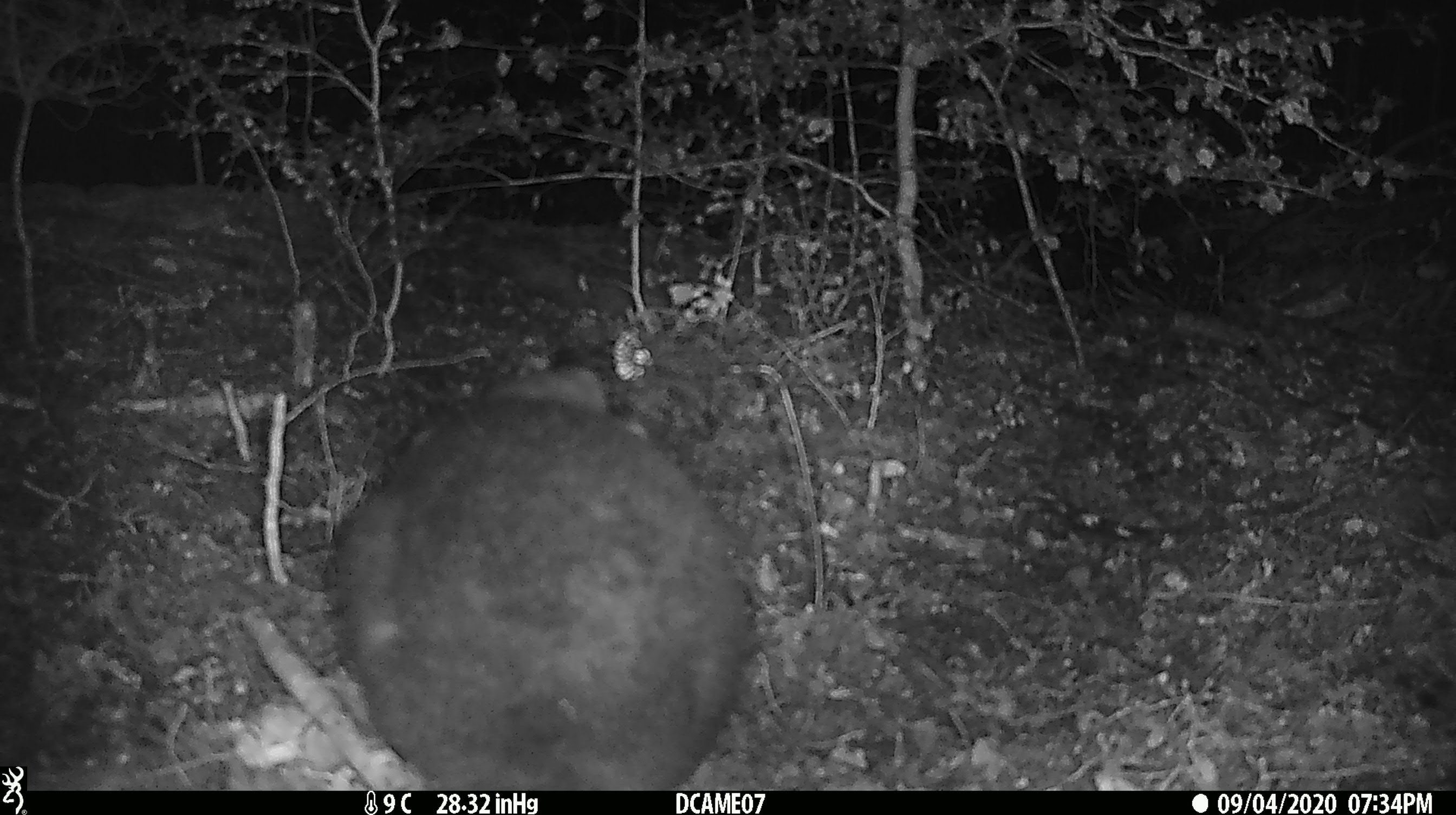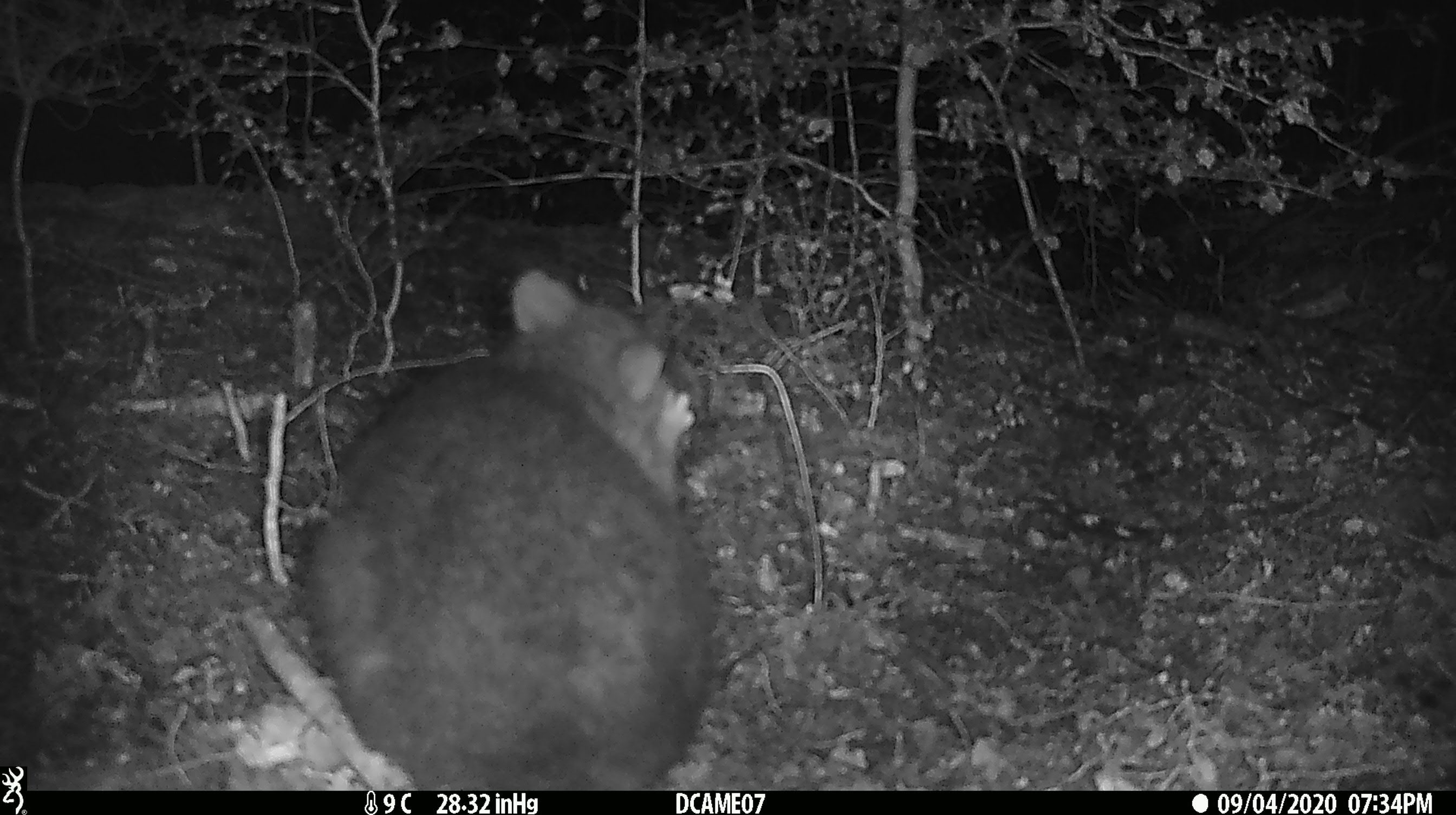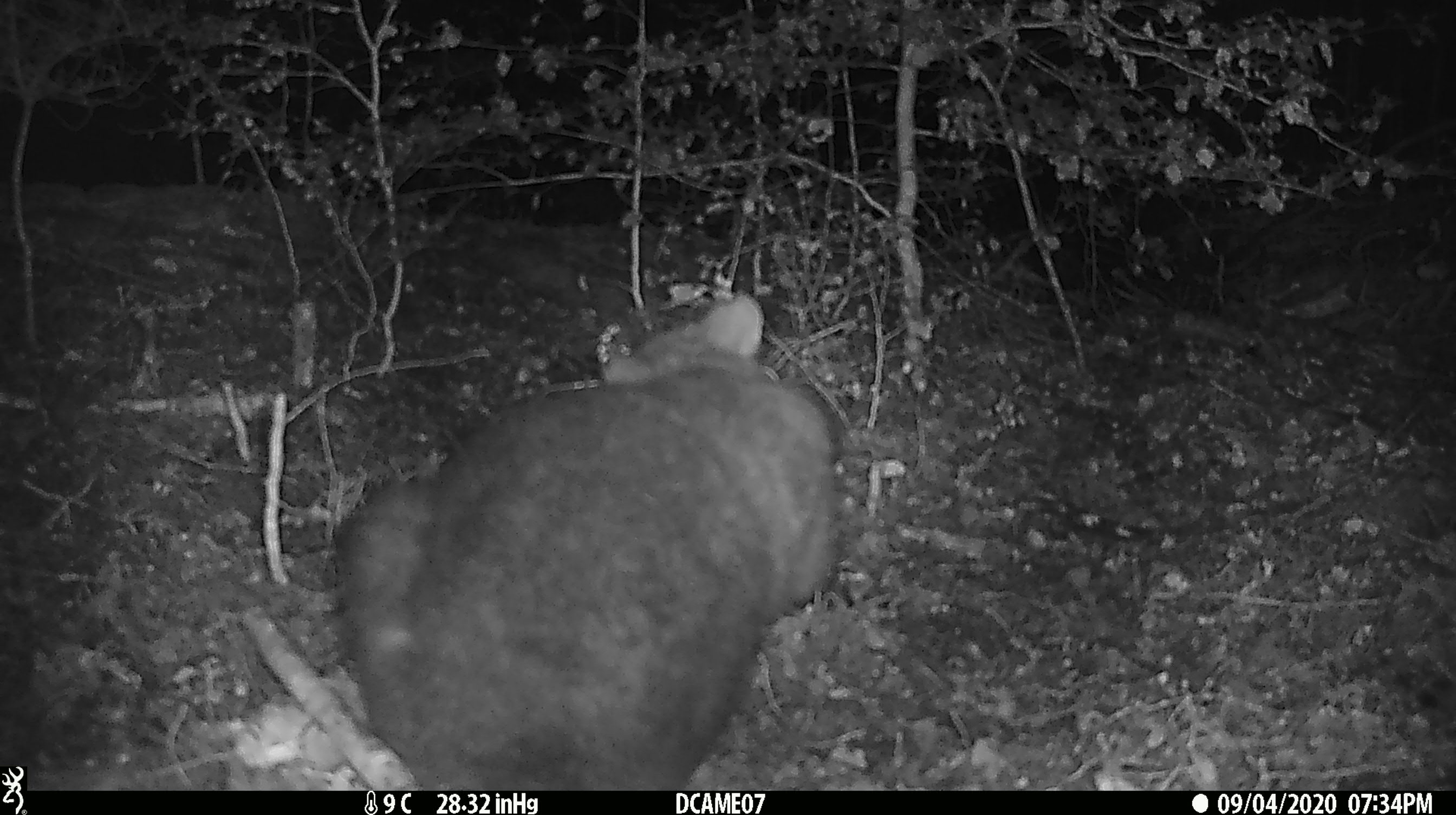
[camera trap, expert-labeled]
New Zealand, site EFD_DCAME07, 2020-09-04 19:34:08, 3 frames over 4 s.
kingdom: Animalia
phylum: Chordata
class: Mammalia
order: Diprotodontia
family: Phalangeridae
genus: Trichosurus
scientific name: Trichosurus vulpecula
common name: common brushtail possum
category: possum